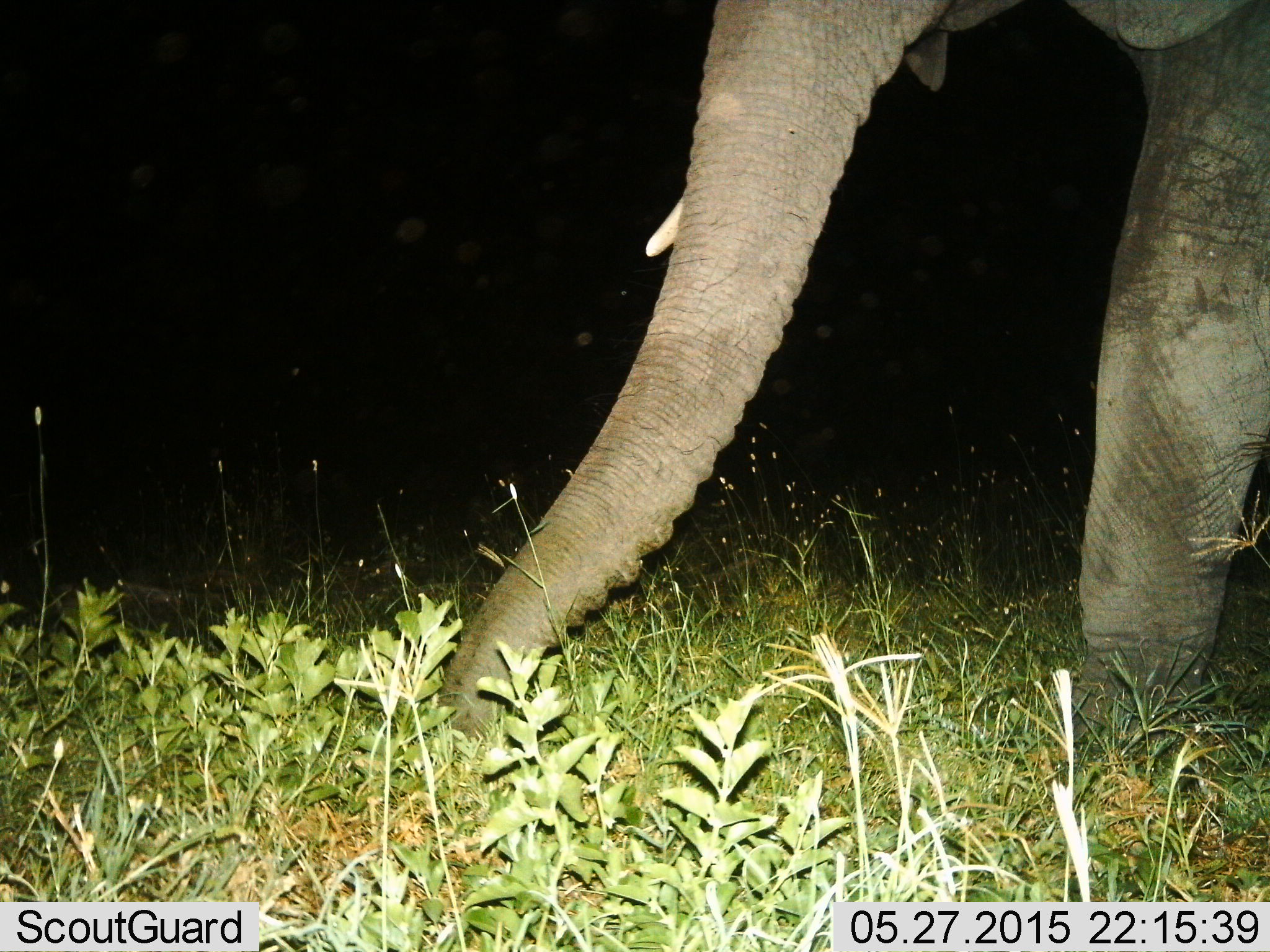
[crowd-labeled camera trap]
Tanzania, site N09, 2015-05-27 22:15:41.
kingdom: Animalia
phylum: Chordata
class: Mammalia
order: Proboscidea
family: Elephantidae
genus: Loxodonta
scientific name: Loxodonta africana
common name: african bush elephant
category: elephant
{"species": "elephant (african bush elephant) (Loxodonta africana)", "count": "1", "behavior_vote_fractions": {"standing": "30%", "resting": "0%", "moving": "10%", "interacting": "0%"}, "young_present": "0%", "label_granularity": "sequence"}